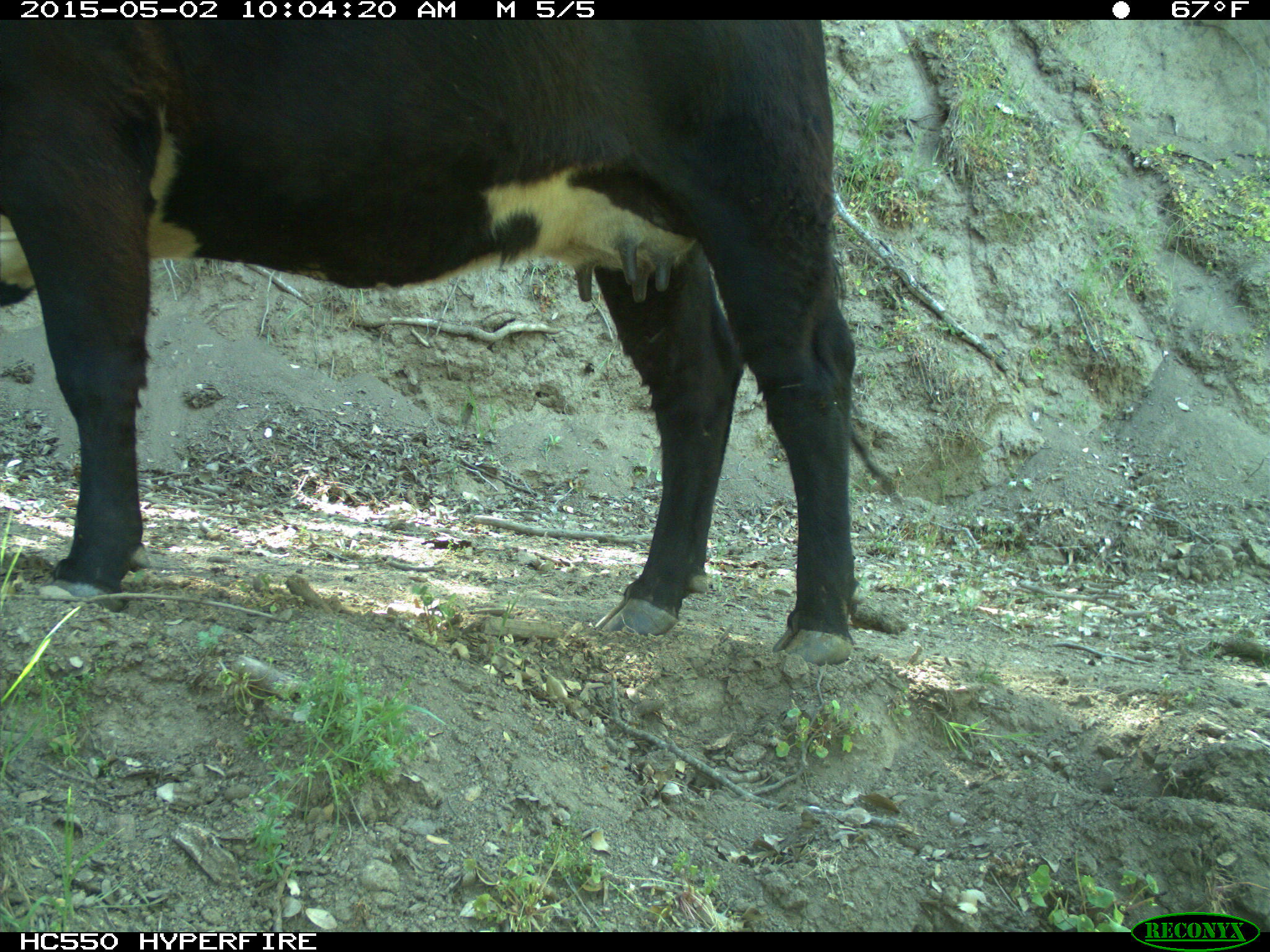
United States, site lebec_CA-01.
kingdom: Animalia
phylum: Chordata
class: Mammalia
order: Artiodactyla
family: Bovidae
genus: Bos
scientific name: Bos taurus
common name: domestic cow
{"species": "Bos taurus (domestic cow)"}